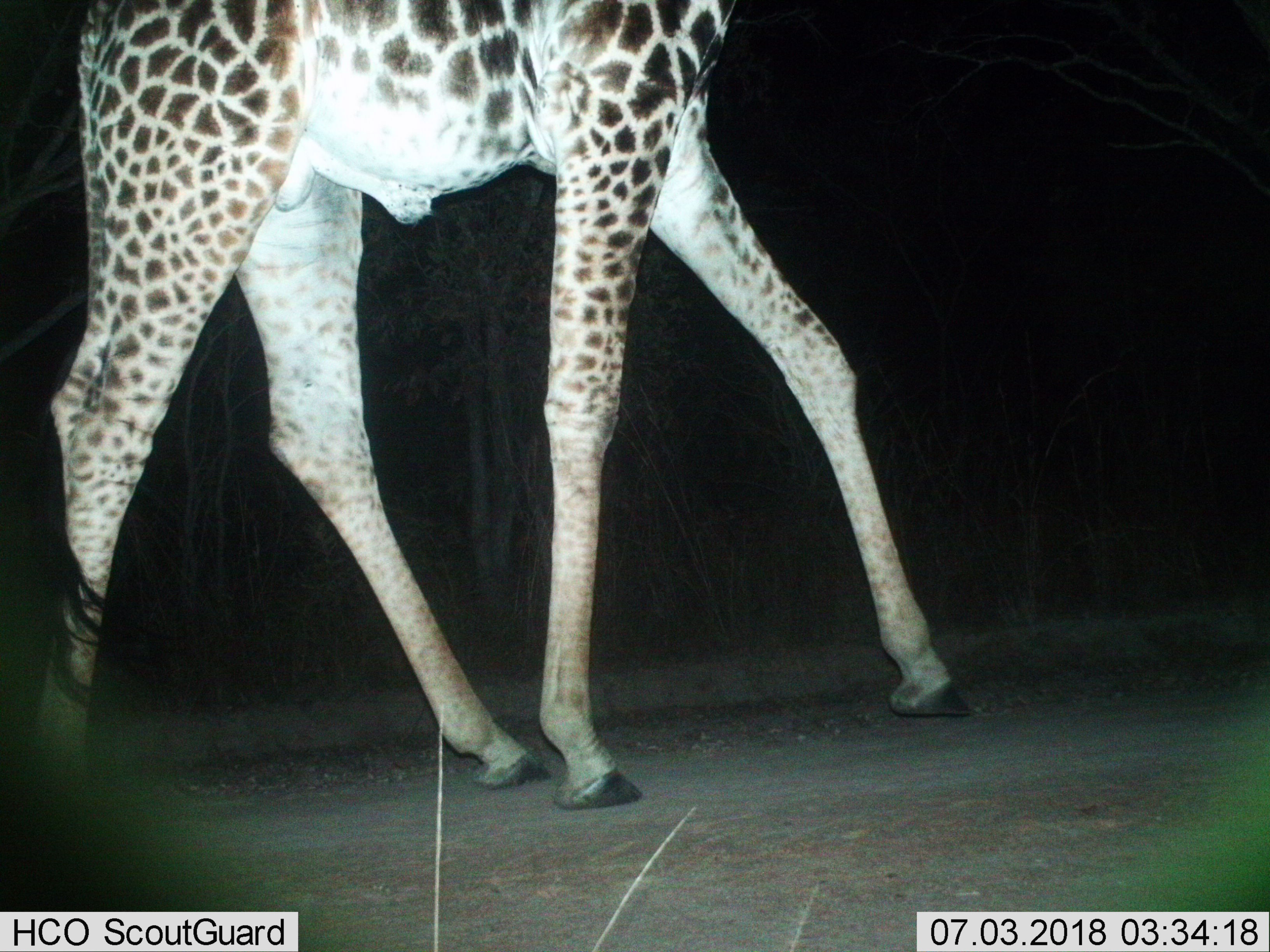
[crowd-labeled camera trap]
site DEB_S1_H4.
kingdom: Animalia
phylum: Chordata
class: Mammalia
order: Artiodactyla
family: Giraffidae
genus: Giraffa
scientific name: Giraffa camelopardalis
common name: giraffe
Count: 1.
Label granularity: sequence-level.